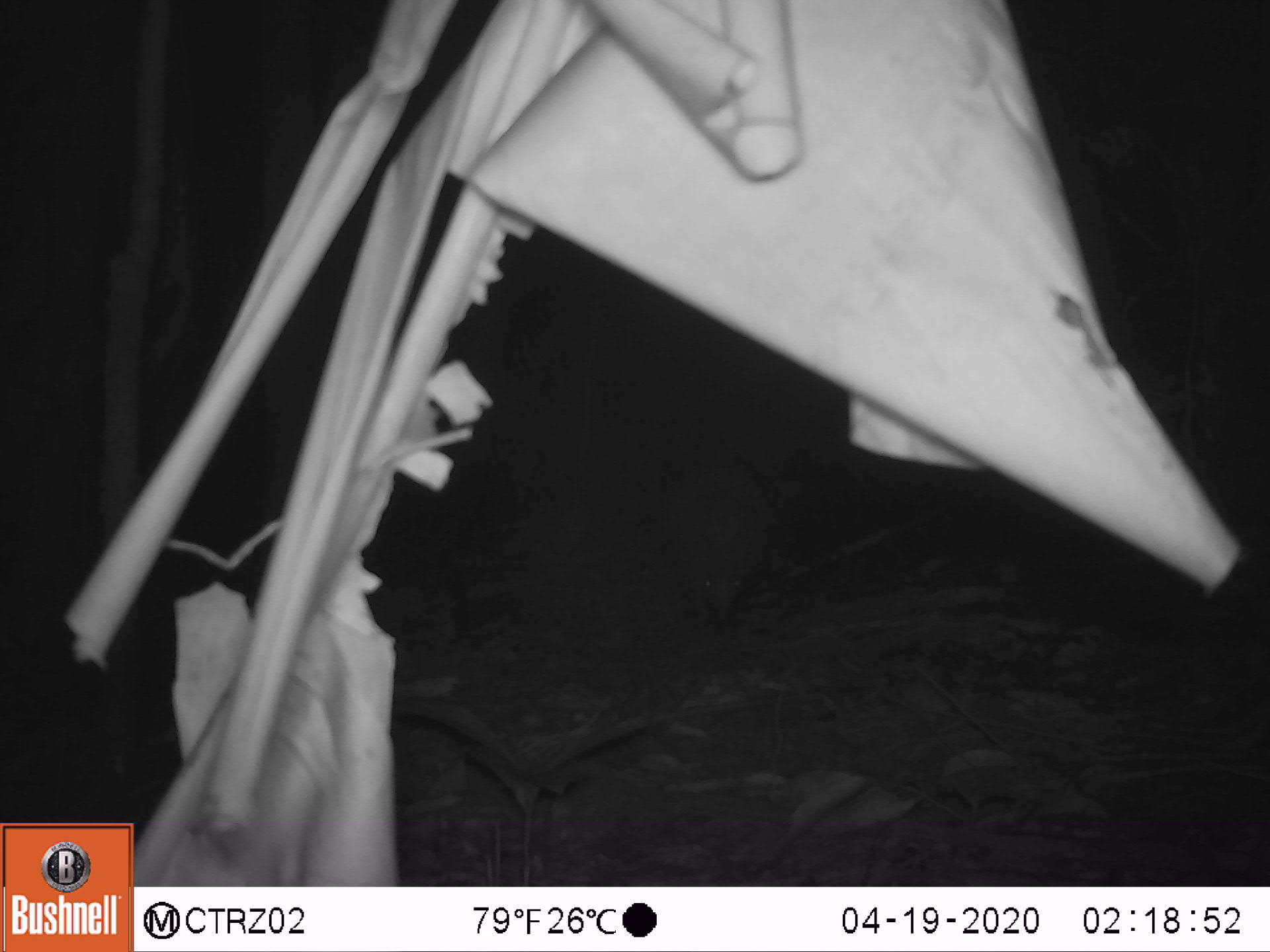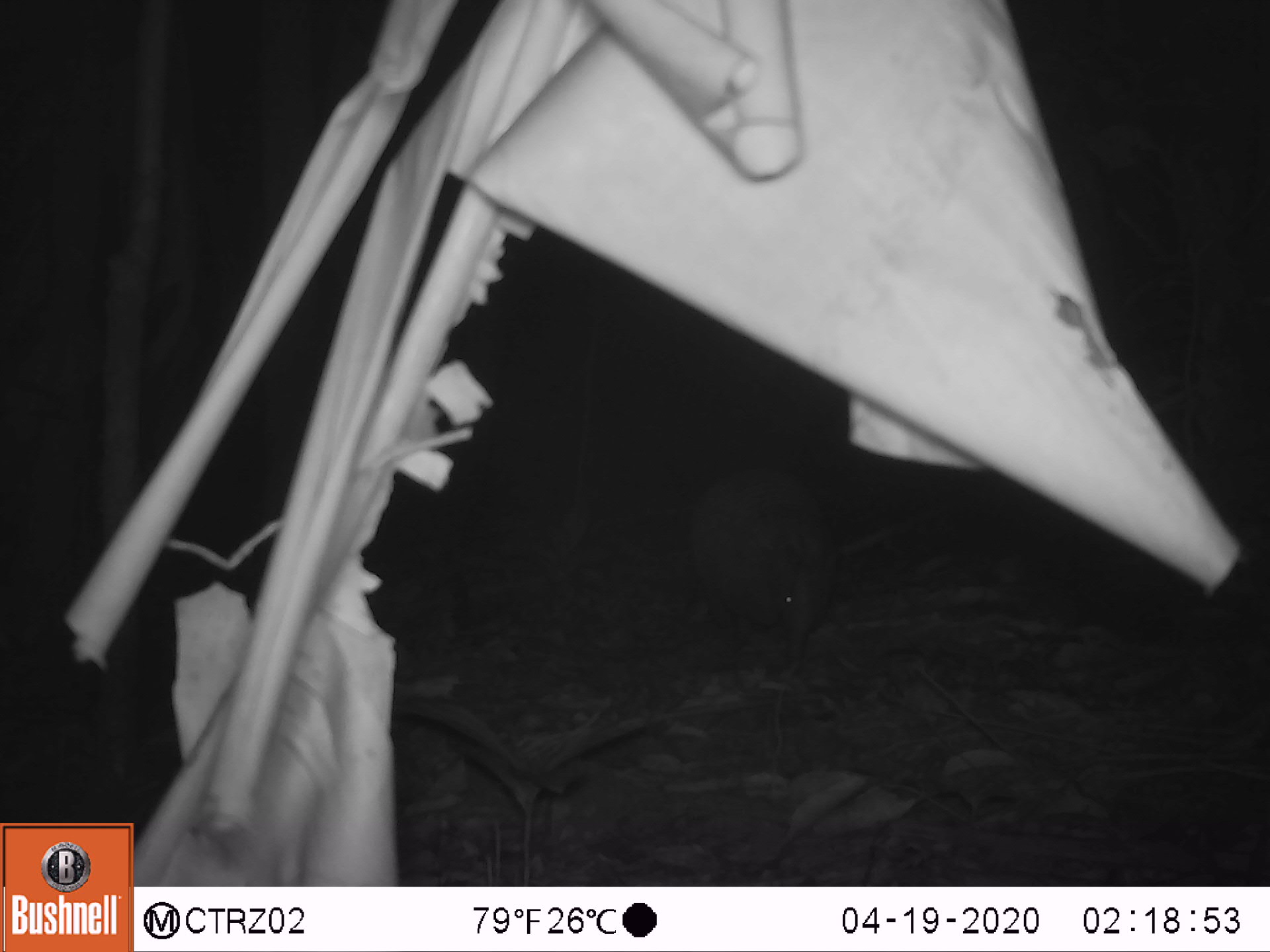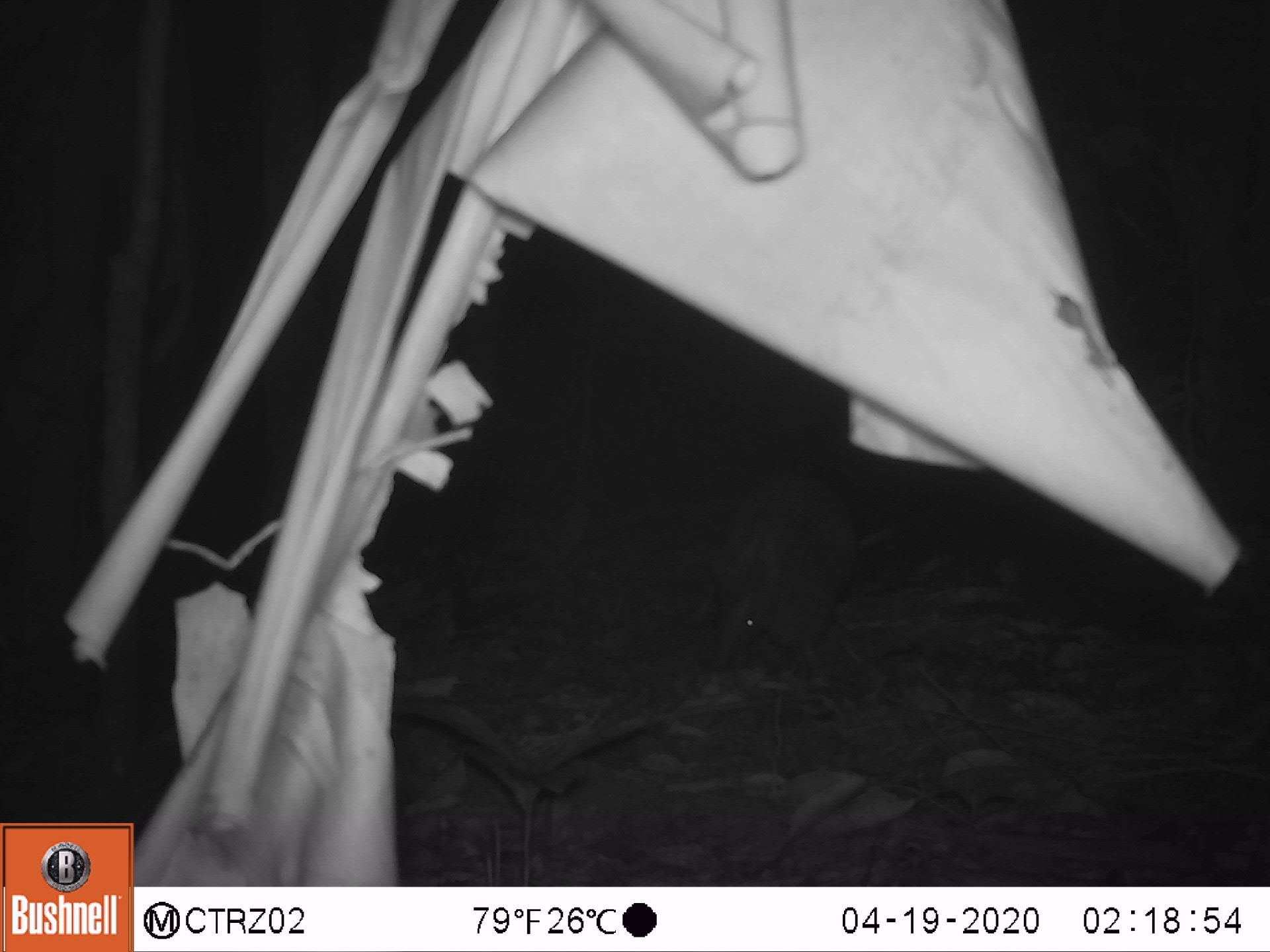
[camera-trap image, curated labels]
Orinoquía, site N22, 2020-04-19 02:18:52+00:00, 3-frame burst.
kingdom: Animalia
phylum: Chordata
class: Mammalia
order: Cingulata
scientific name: Cingulata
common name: armadillo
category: unknown armadillo